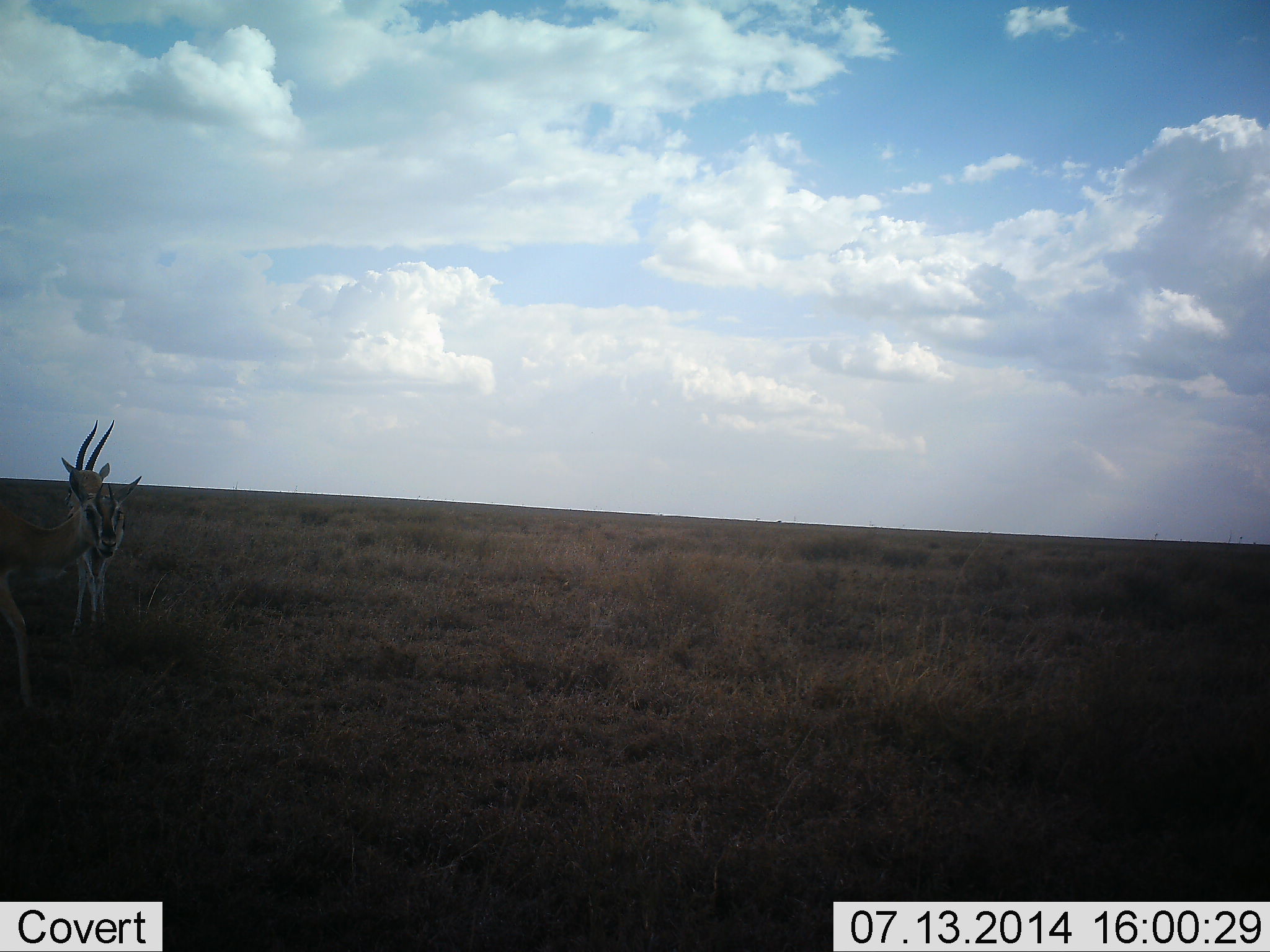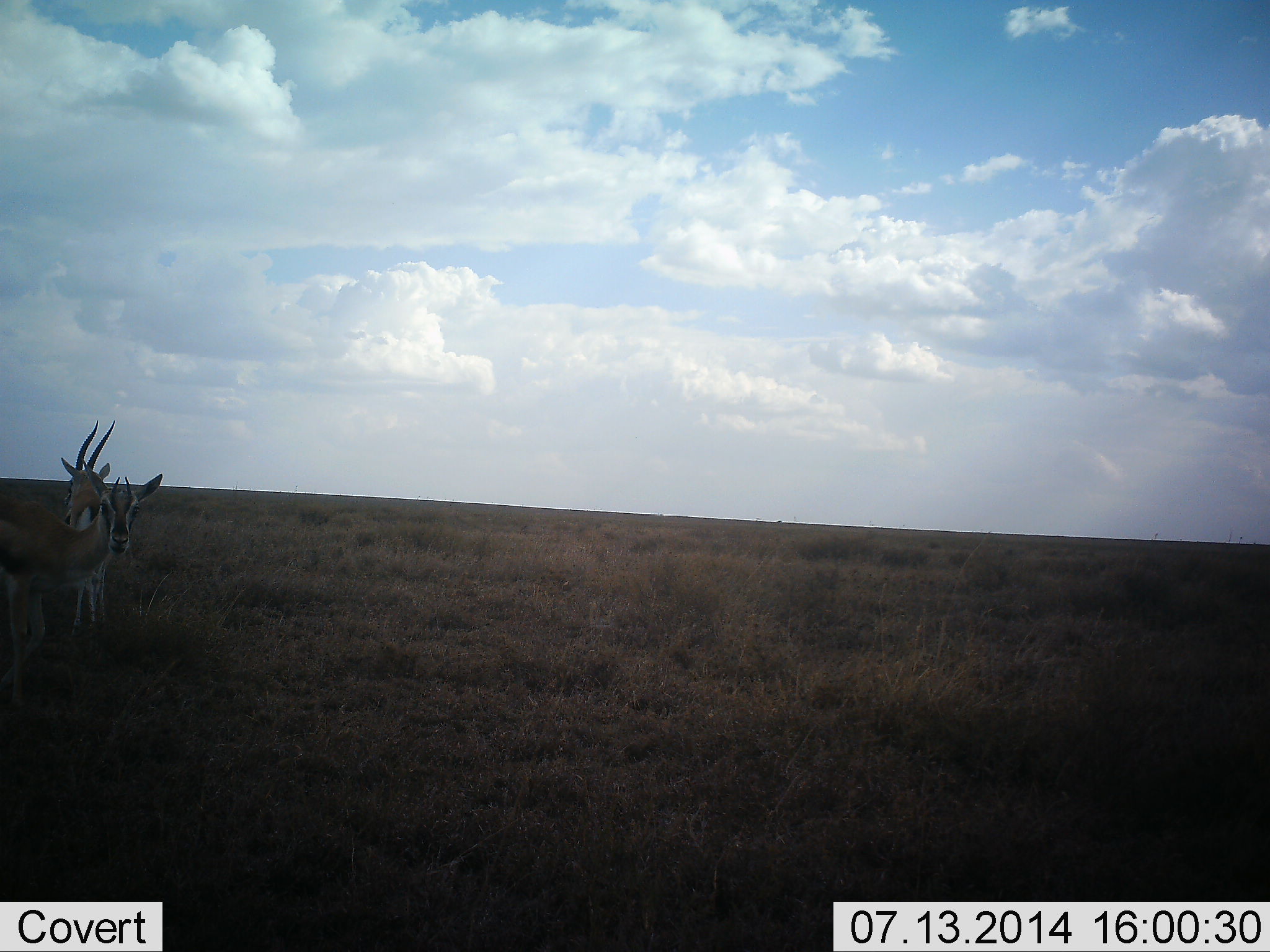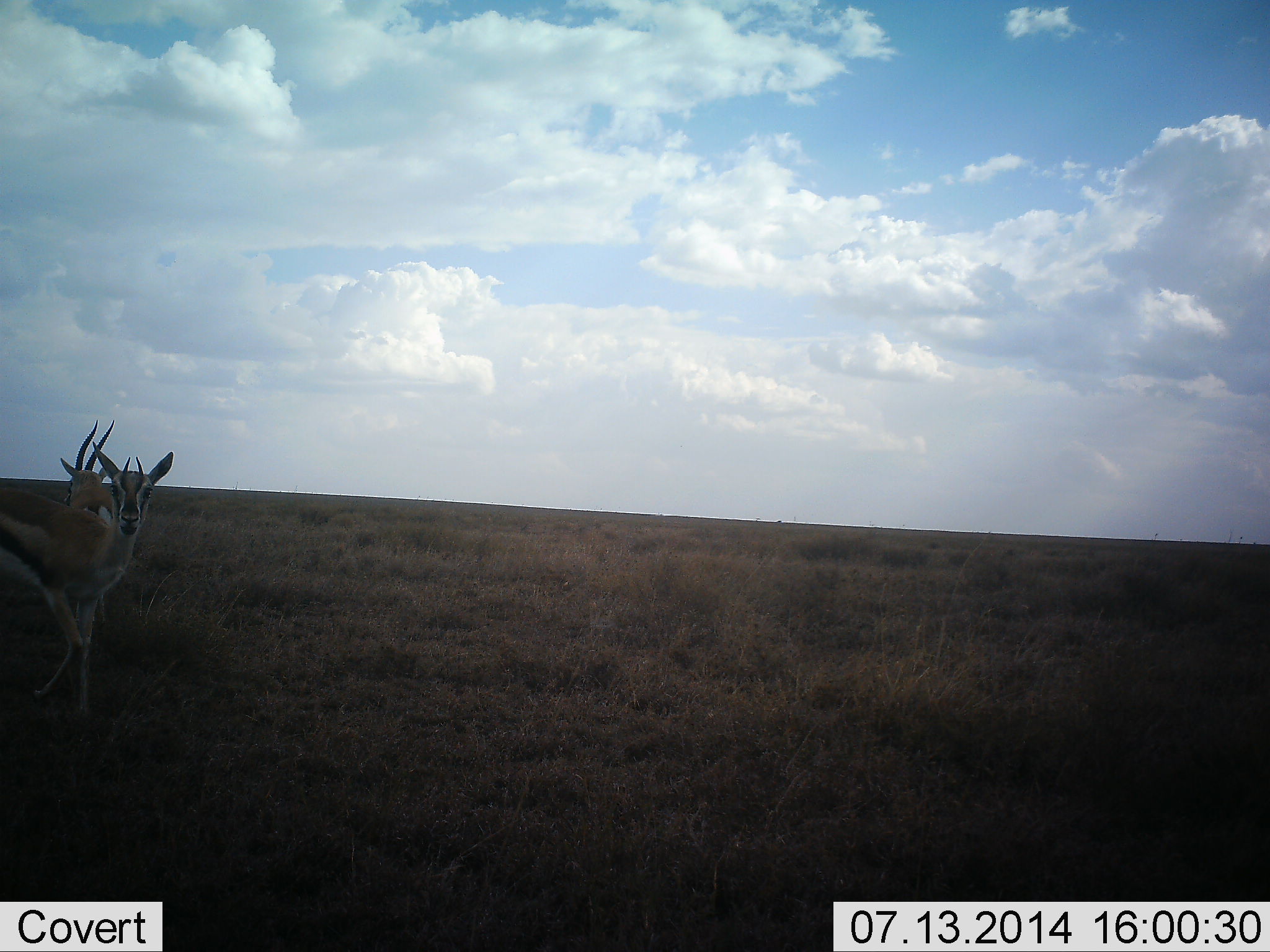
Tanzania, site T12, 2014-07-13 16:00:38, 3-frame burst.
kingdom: Animalia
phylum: Chordata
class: Mammalia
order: Artiodactyla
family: Bovidae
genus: Eudorcas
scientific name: Eudorcas thomsonii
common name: thomson's gazelle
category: gazellethomsons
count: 2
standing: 70%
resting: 0%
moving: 30%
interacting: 0%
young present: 0%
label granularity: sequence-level